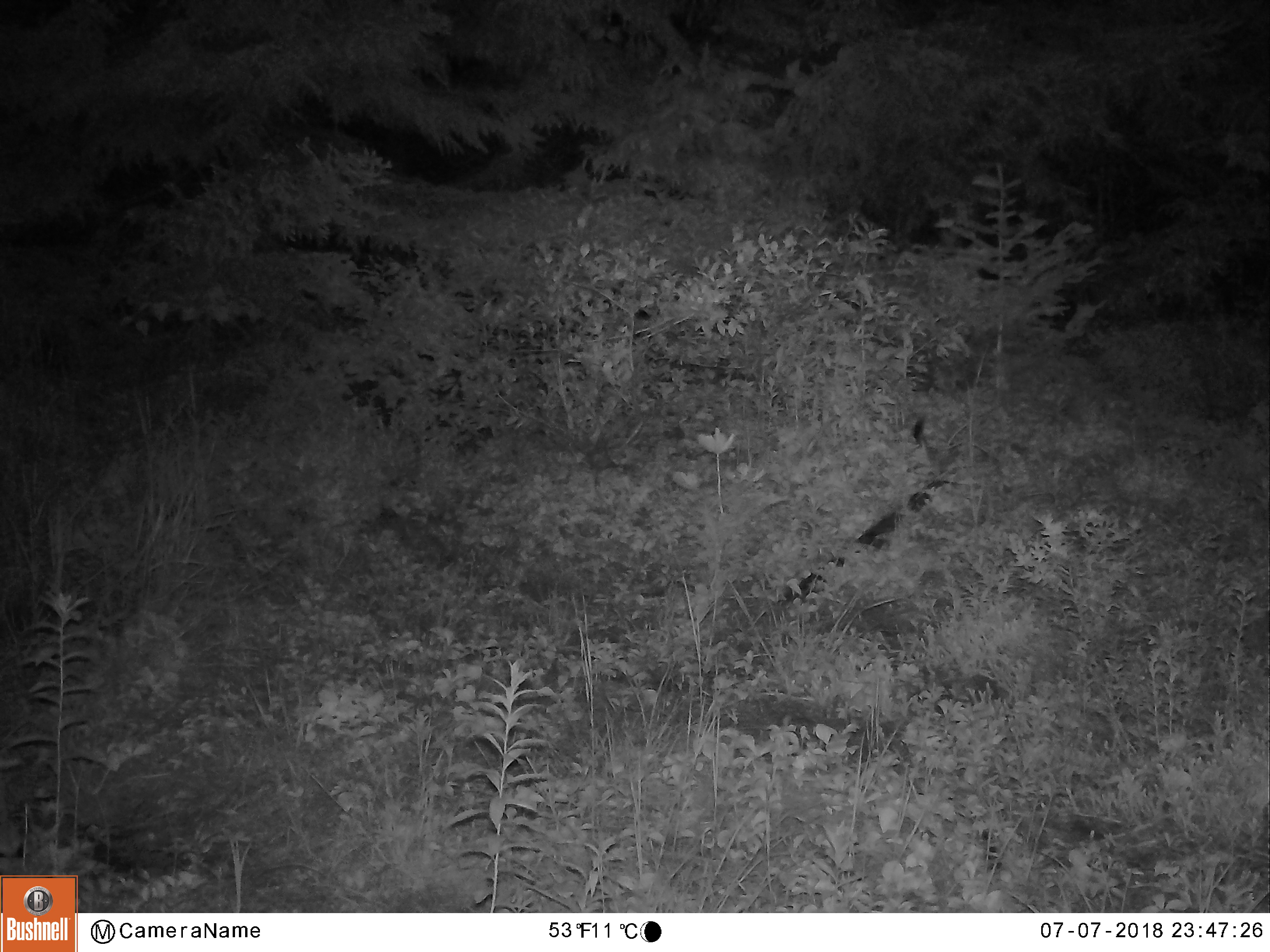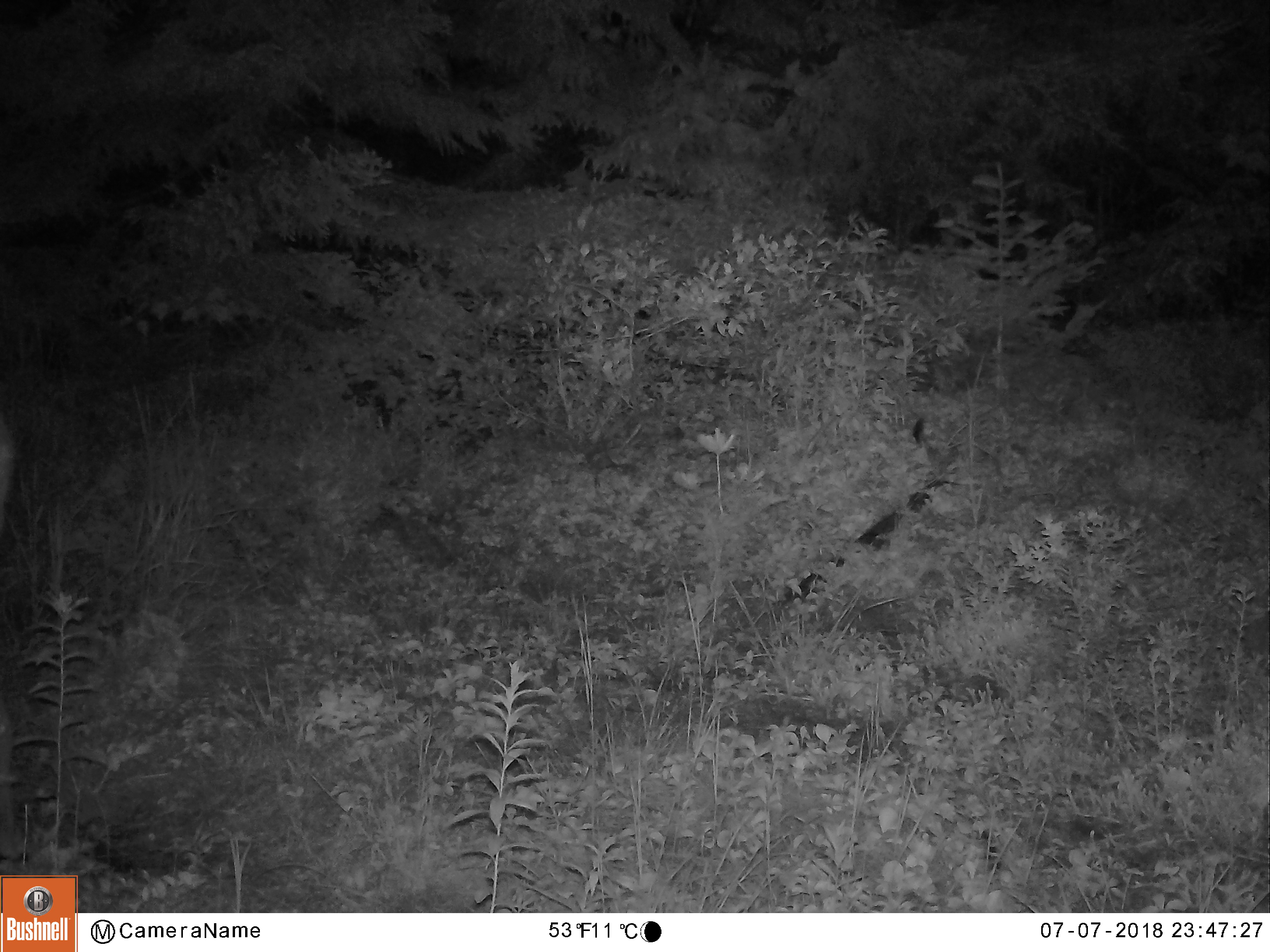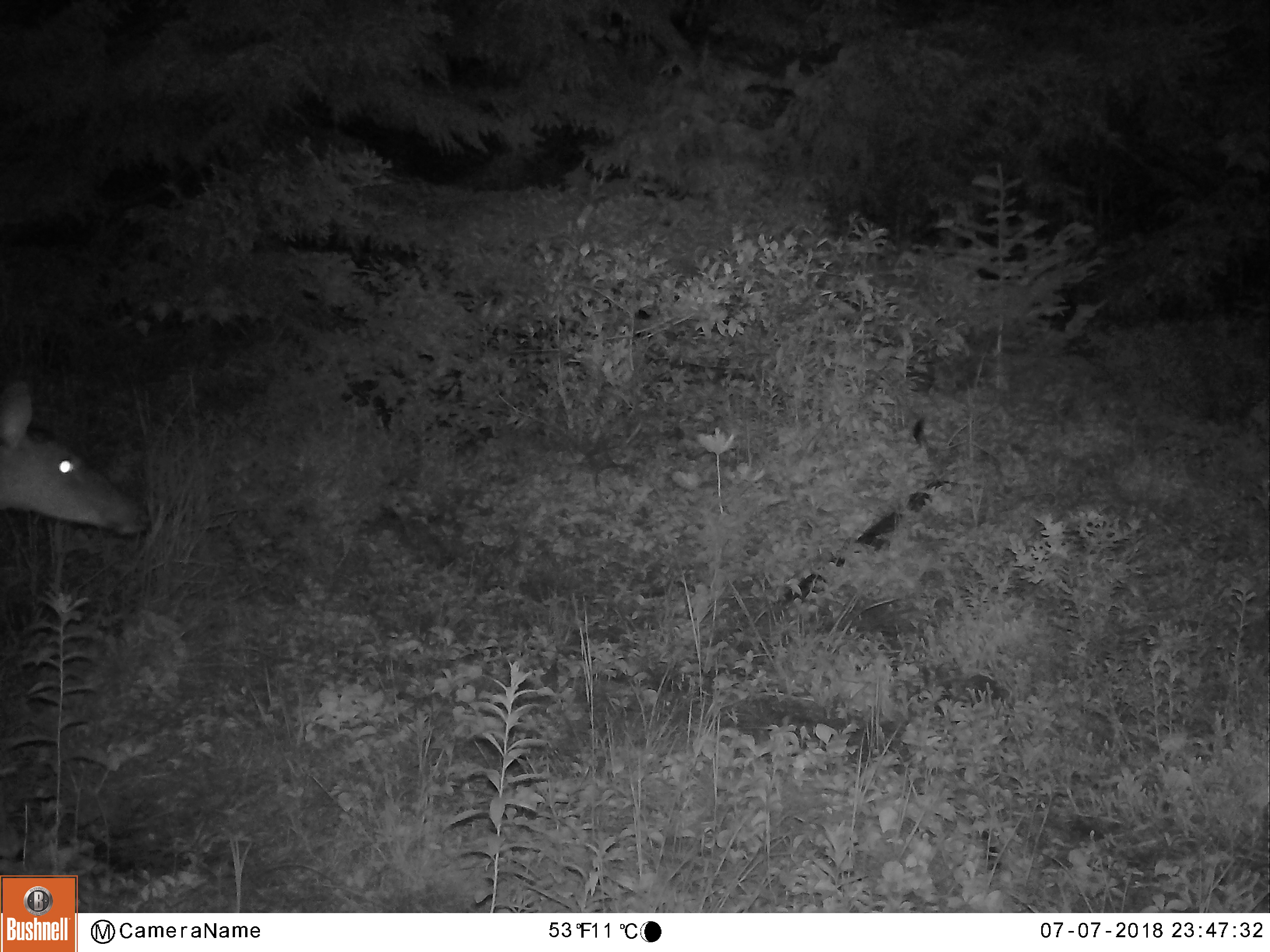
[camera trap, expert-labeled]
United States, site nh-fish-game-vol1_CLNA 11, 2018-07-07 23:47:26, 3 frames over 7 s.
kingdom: Animalia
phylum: Chordata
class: Mammalia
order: Artiodactyla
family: Cervidae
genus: Odocoileus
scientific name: Odocoileus virginianus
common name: white-tailed deer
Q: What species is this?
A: White-tailed deer (Odocoileus virginianus).